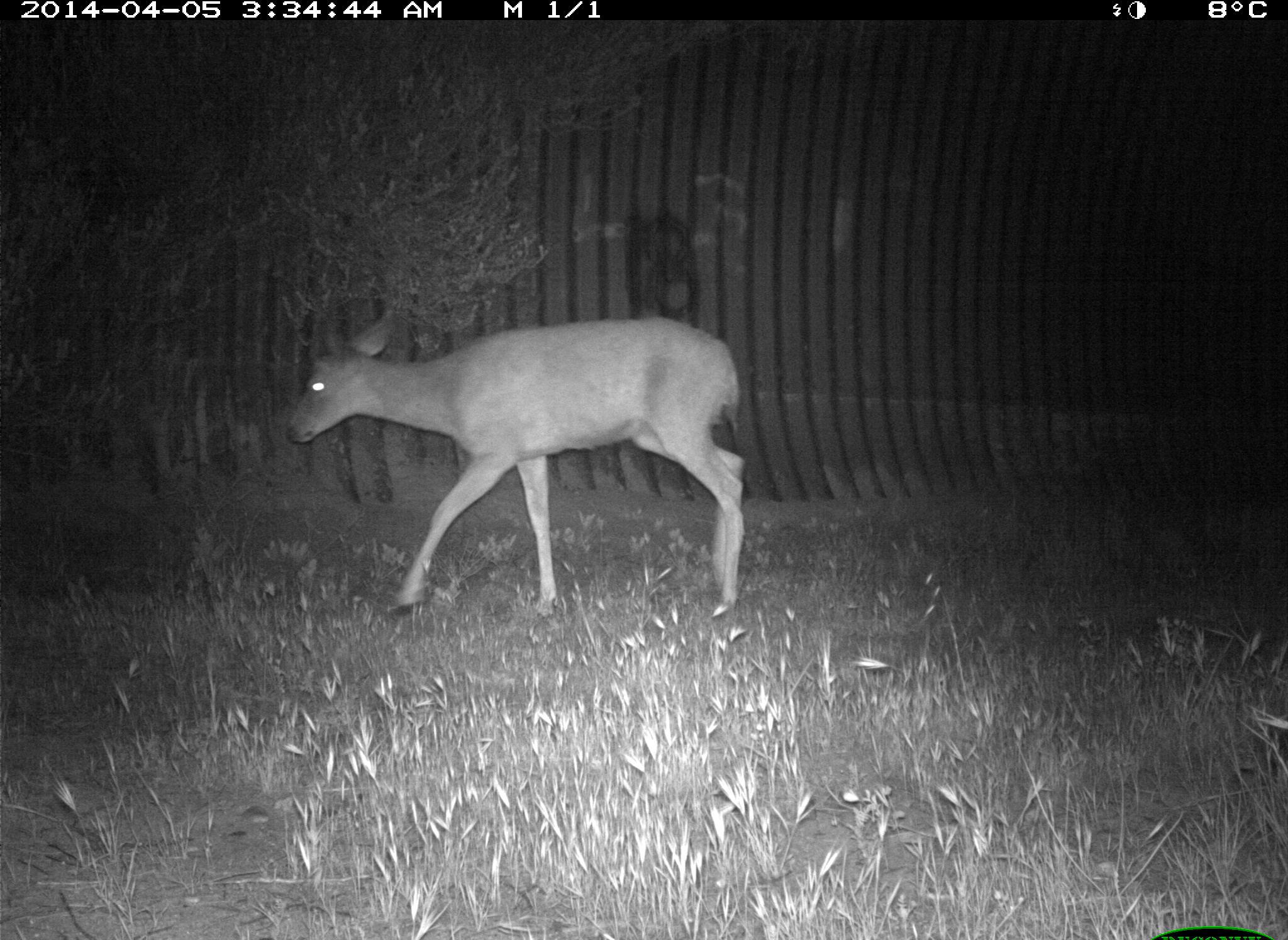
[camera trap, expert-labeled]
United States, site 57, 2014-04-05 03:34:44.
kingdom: Animalia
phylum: Chordata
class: Mammalia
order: Artiodactyla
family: Cervidae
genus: Odocoileus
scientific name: Odocoileus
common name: deer